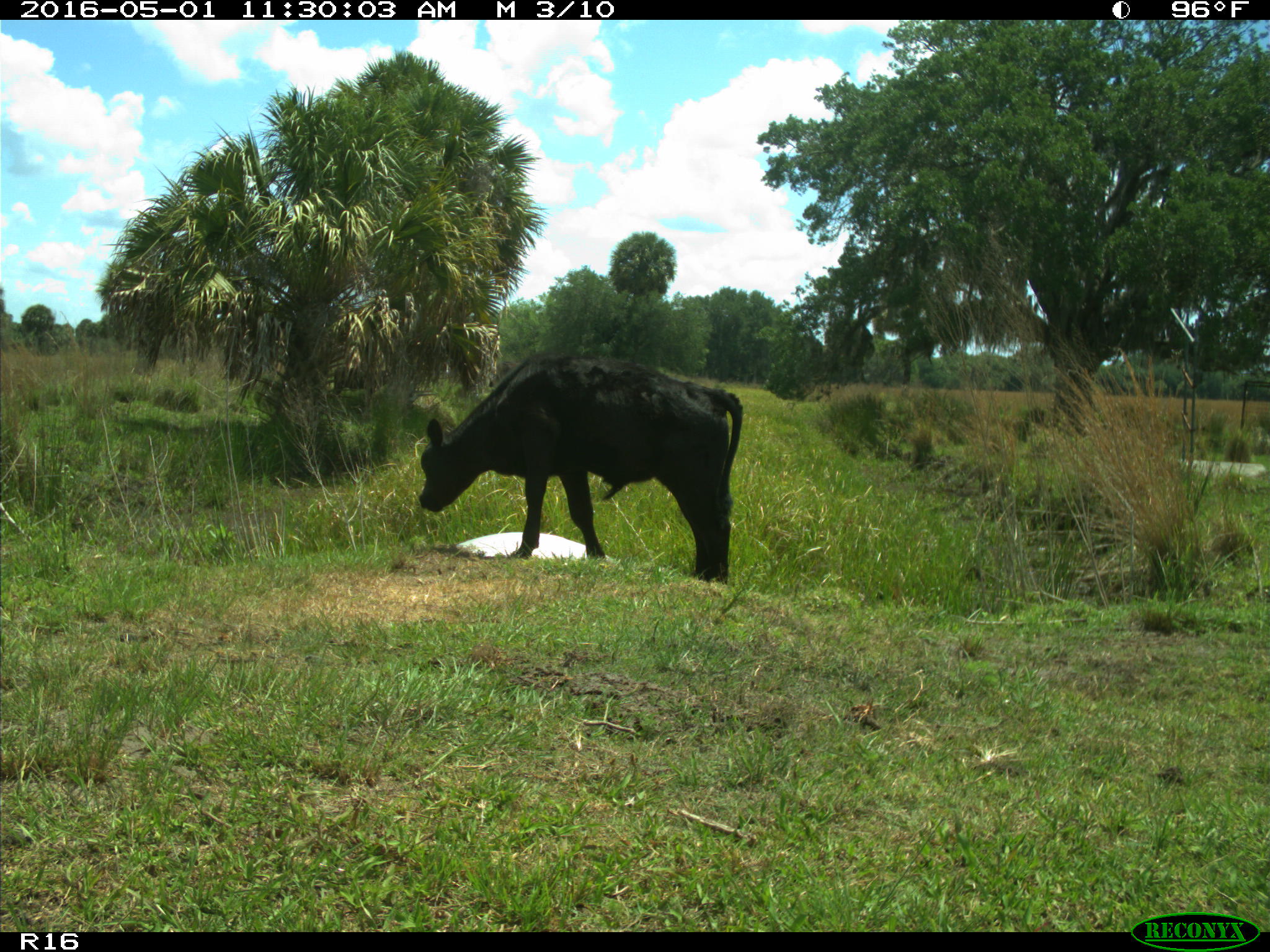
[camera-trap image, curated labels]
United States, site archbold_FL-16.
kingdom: Animalia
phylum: Chordata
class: Mammalia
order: Artiodactyla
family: Bovidae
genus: Bos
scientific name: Bos taurus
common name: domestic cow